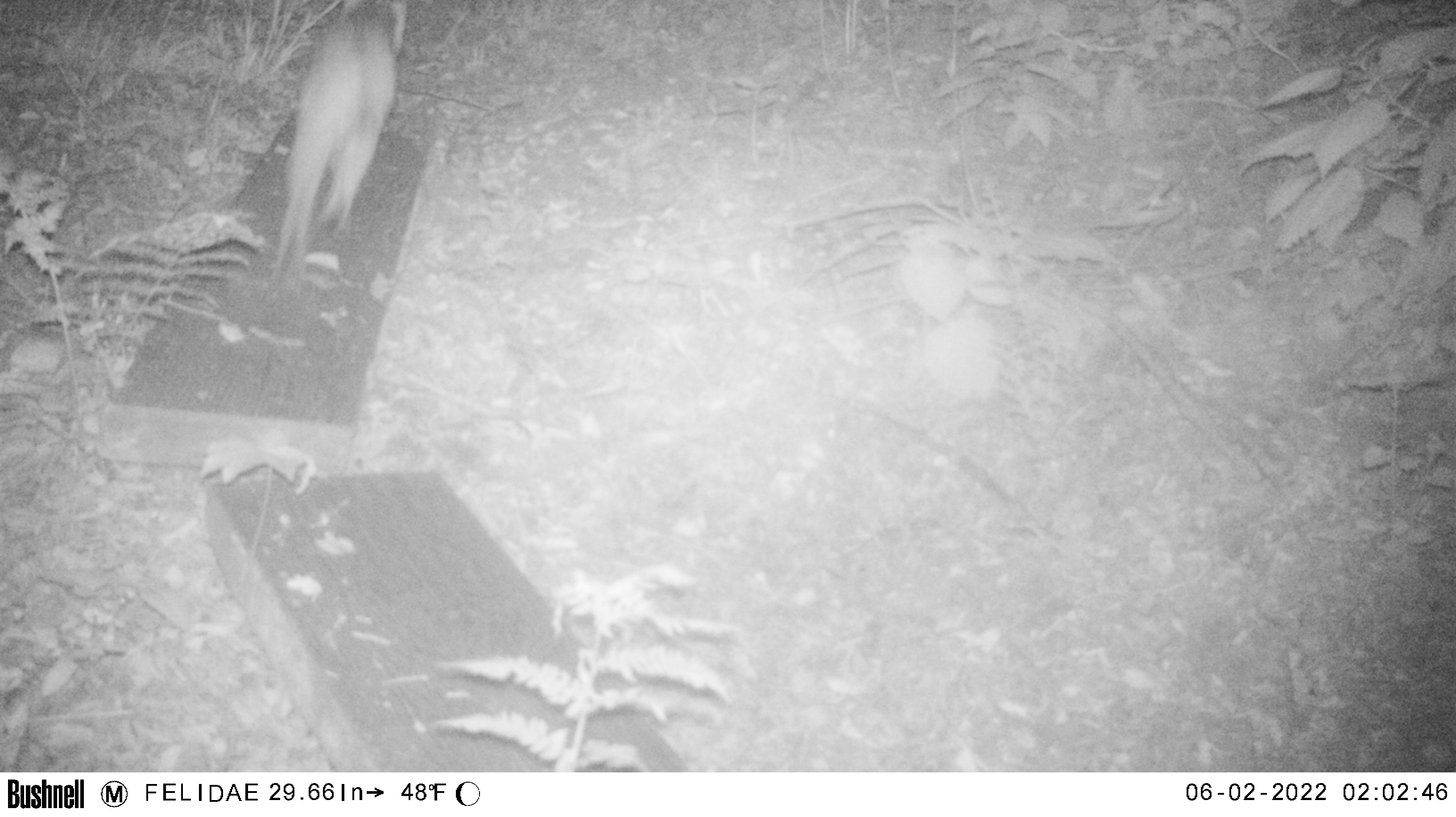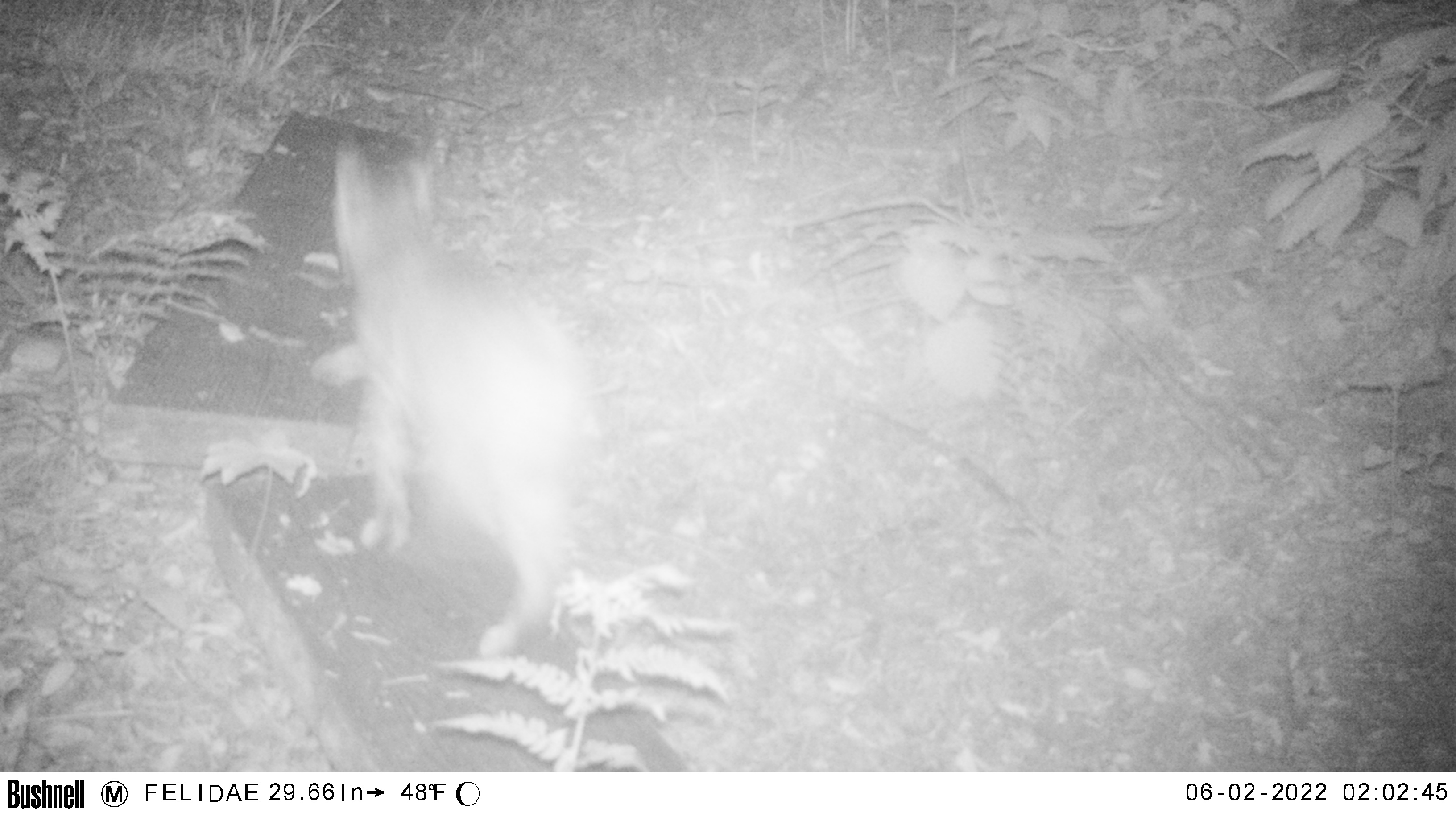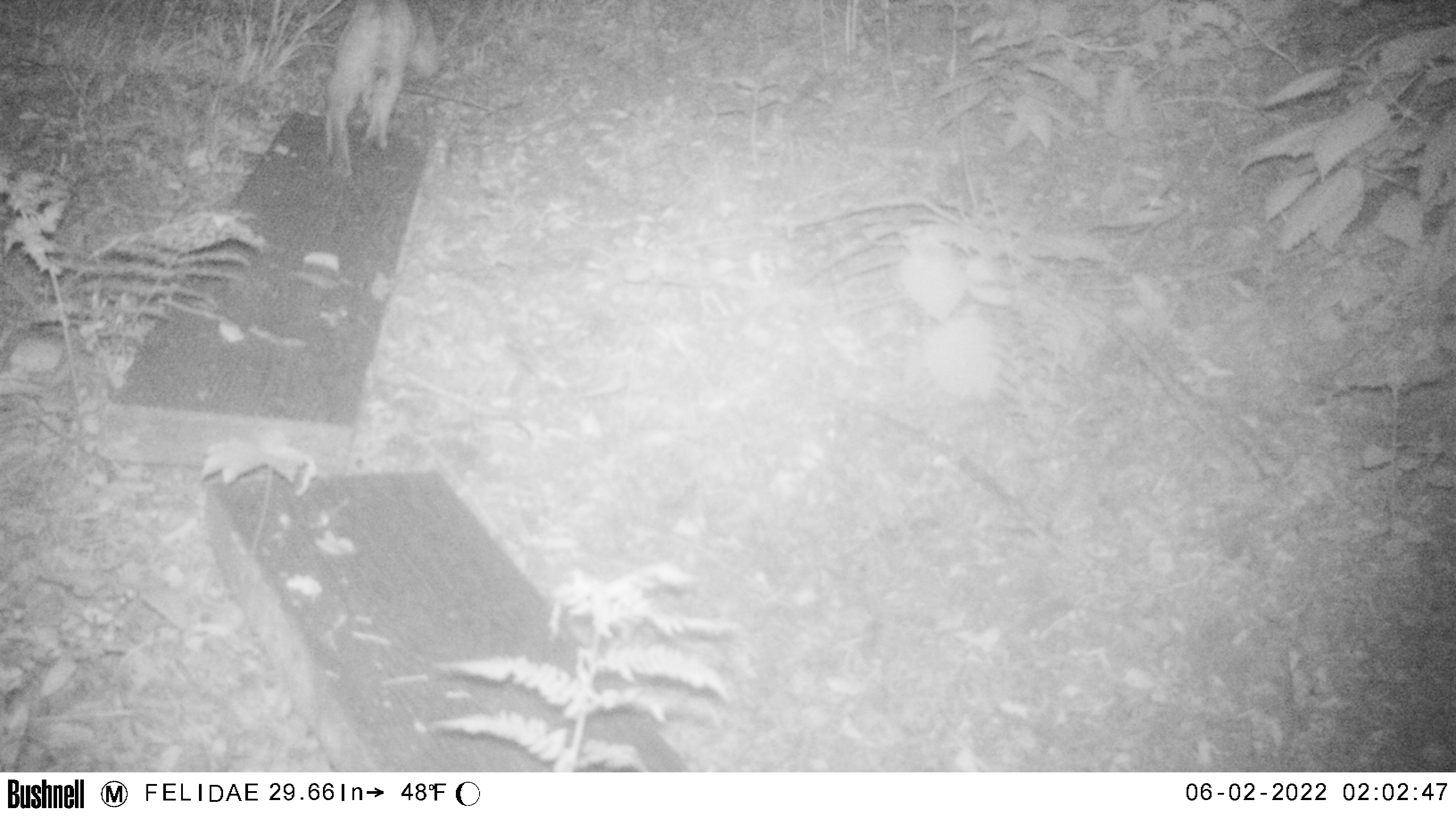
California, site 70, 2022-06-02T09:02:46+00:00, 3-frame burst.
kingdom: Animalia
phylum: Chordata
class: Mammalia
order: Carnivora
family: Felidae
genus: Lynx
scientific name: Lynx rufus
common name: bobcat